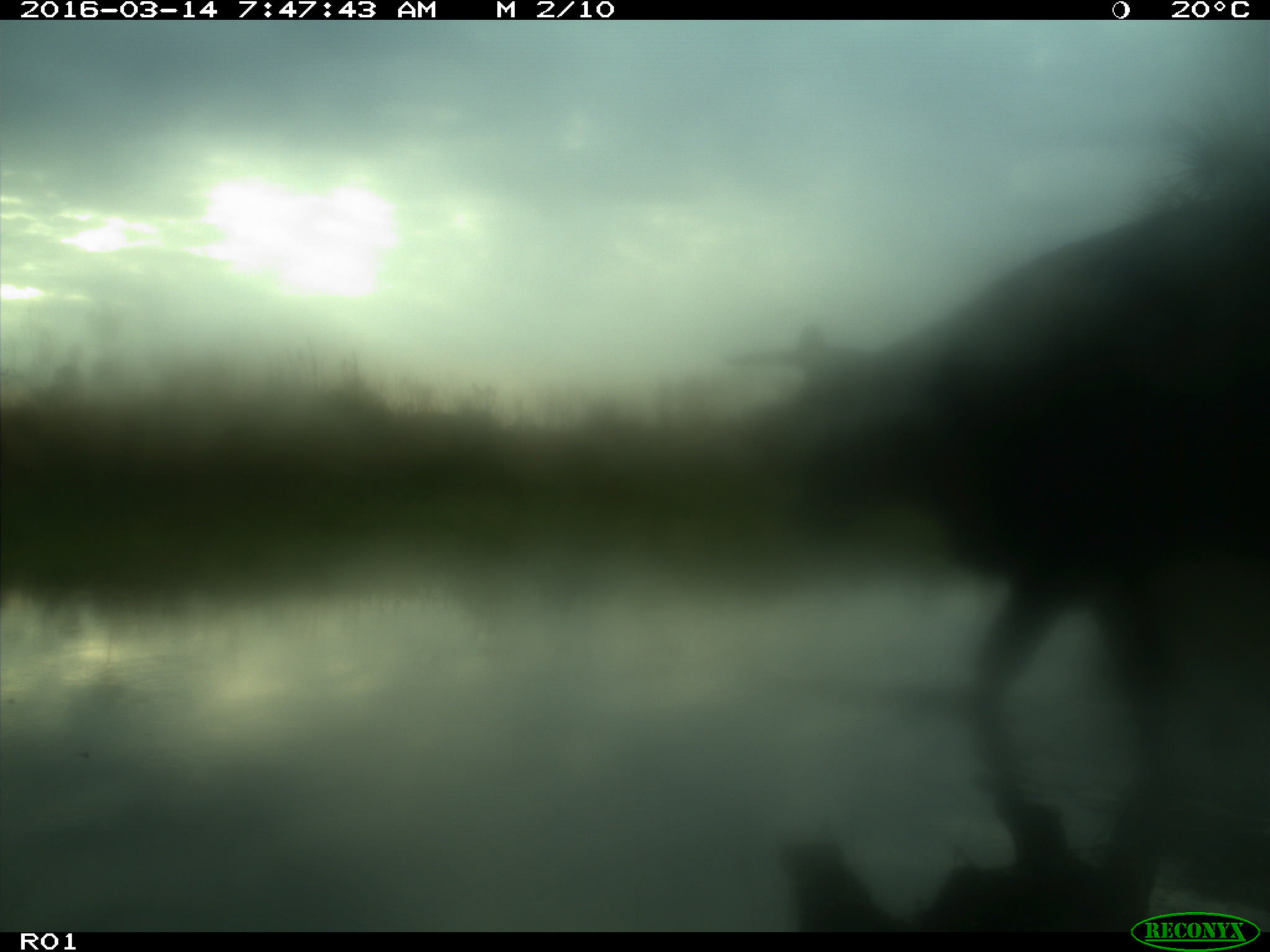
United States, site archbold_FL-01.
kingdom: Animalia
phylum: Chordata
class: Mammalia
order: Artiodactyla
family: Bovidae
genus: Bos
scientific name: Bos taurus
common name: domestic cow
Bos taurus (domestic cow).